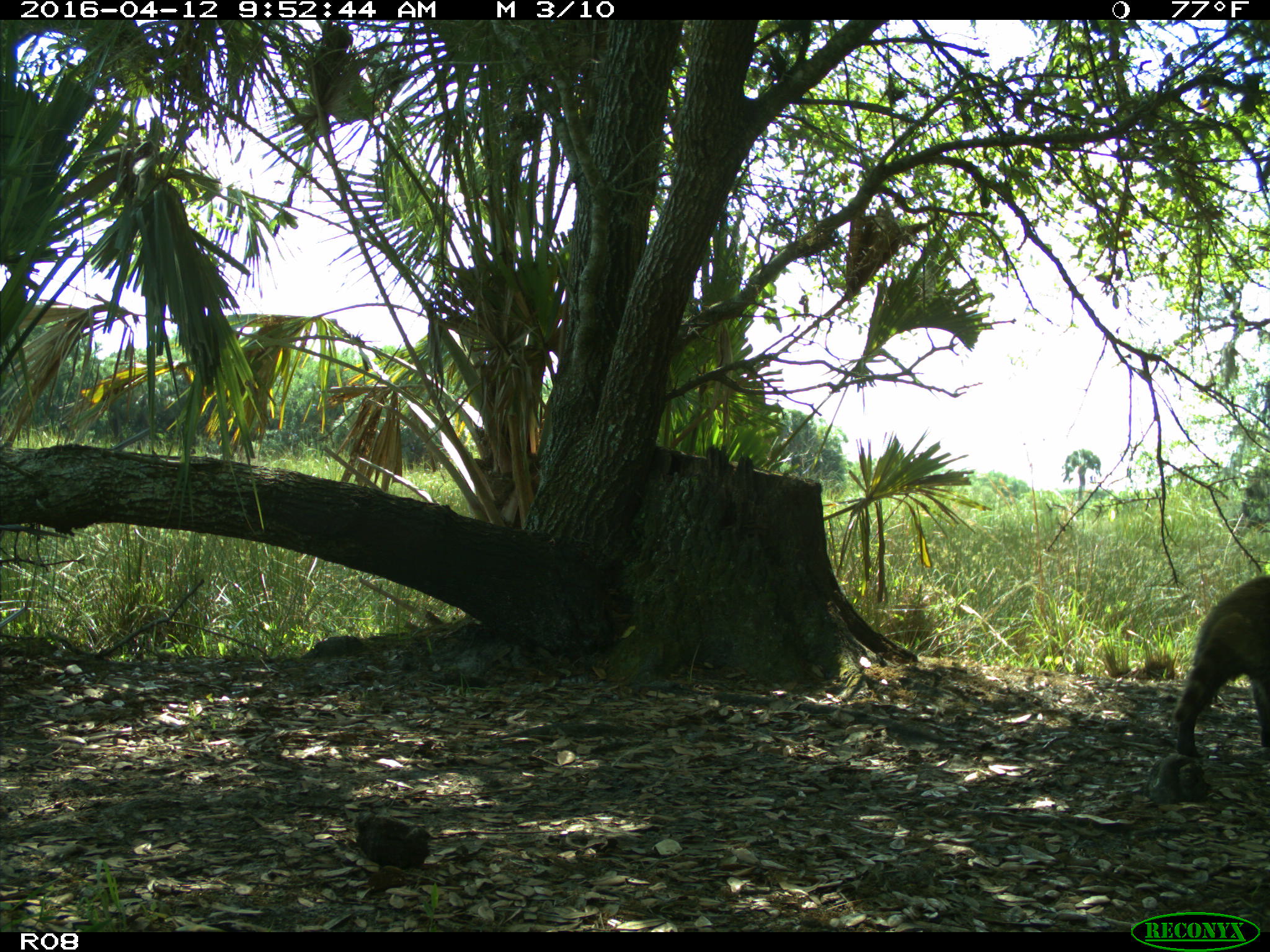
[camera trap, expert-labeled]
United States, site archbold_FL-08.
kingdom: Animalia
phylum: Chordata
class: Mammalia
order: Carnivora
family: Procyonidae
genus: Procyon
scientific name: Procyon lotor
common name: common raccoon